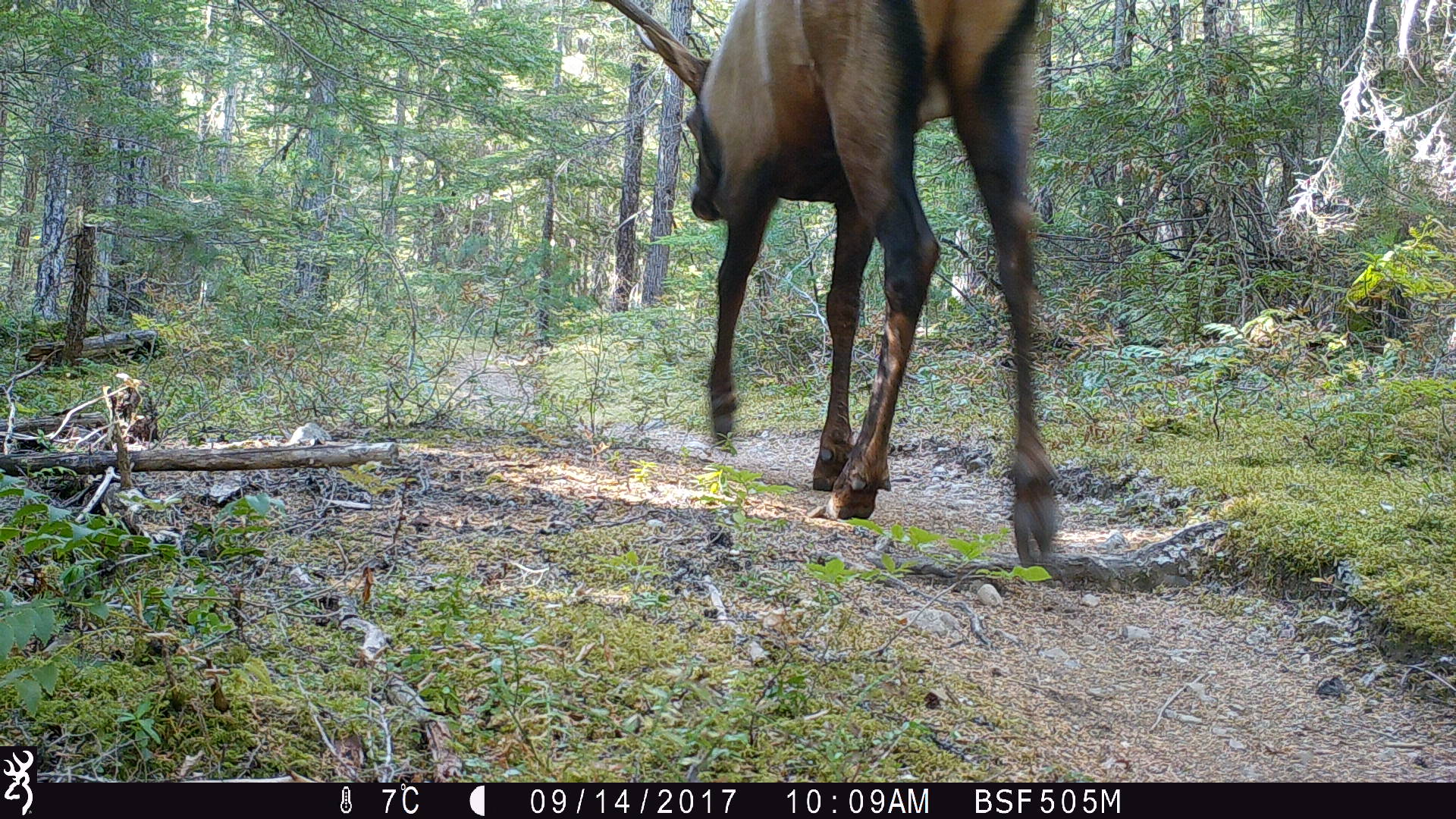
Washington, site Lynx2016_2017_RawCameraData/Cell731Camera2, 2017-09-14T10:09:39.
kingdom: Animalia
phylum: Chordata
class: Mammalia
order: Artiodactyla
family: Cervidae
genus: Alces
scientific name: Alces alces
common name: moose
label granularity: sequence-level